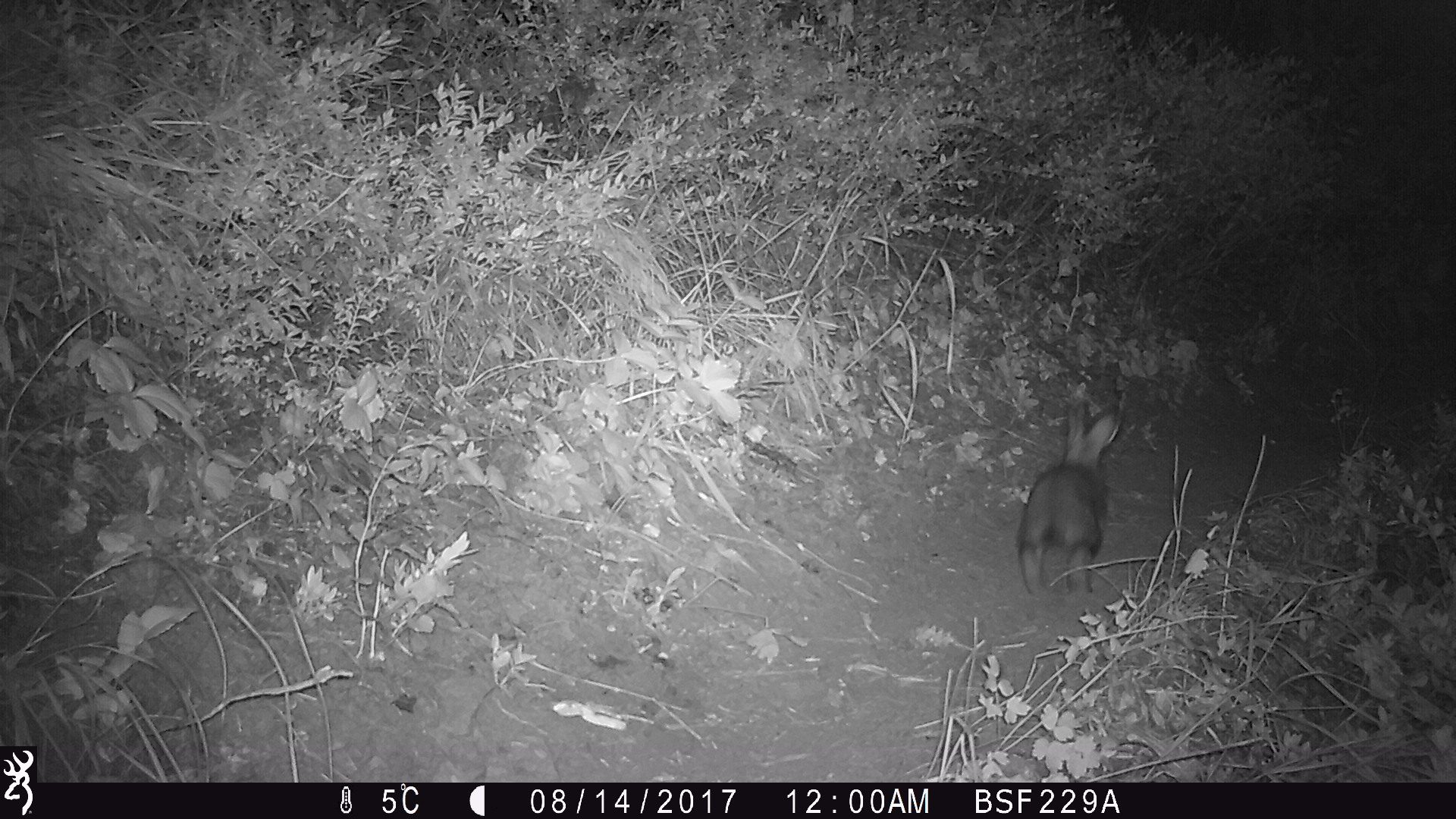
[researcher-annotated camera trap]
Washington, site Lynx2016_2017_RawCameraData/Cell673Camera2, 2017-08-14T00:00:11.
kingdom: Animalia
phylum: Chordata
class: Mammalia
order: Lagomorpha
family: Leporidae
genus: Lepus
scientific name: Lepus americanus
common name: snowshoe hare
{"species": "Lepus americanus (snowshoe hare)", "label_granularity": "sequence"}